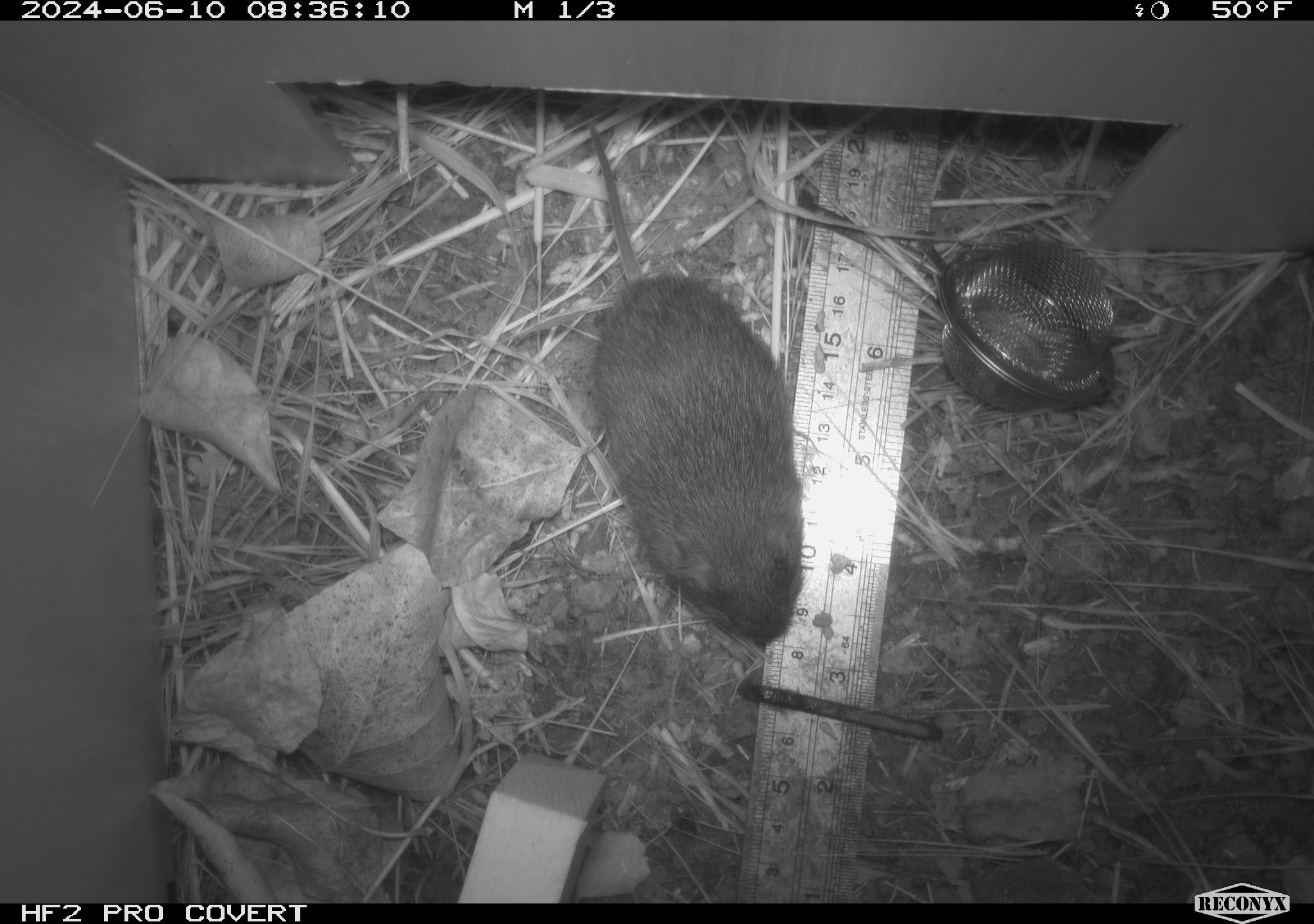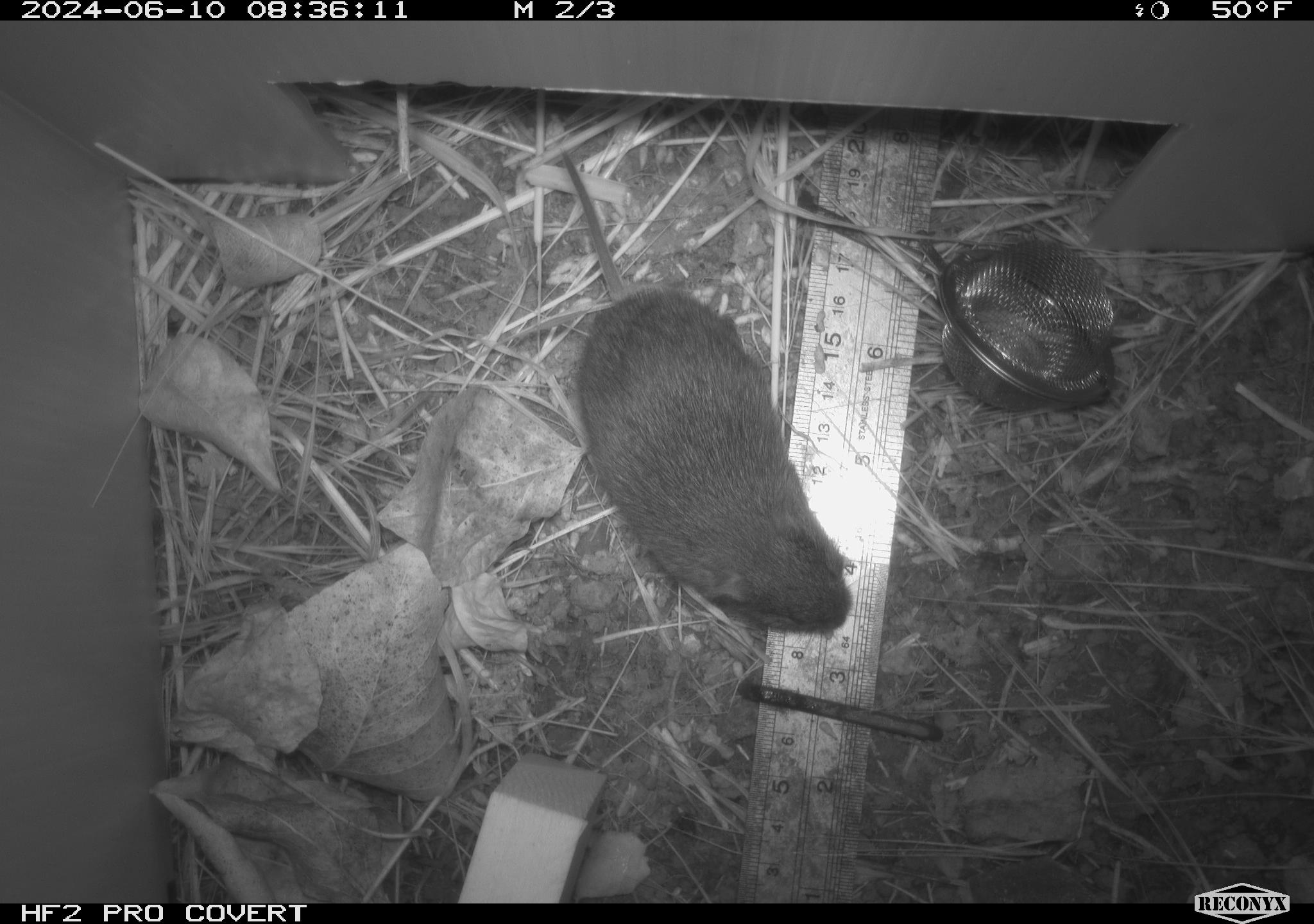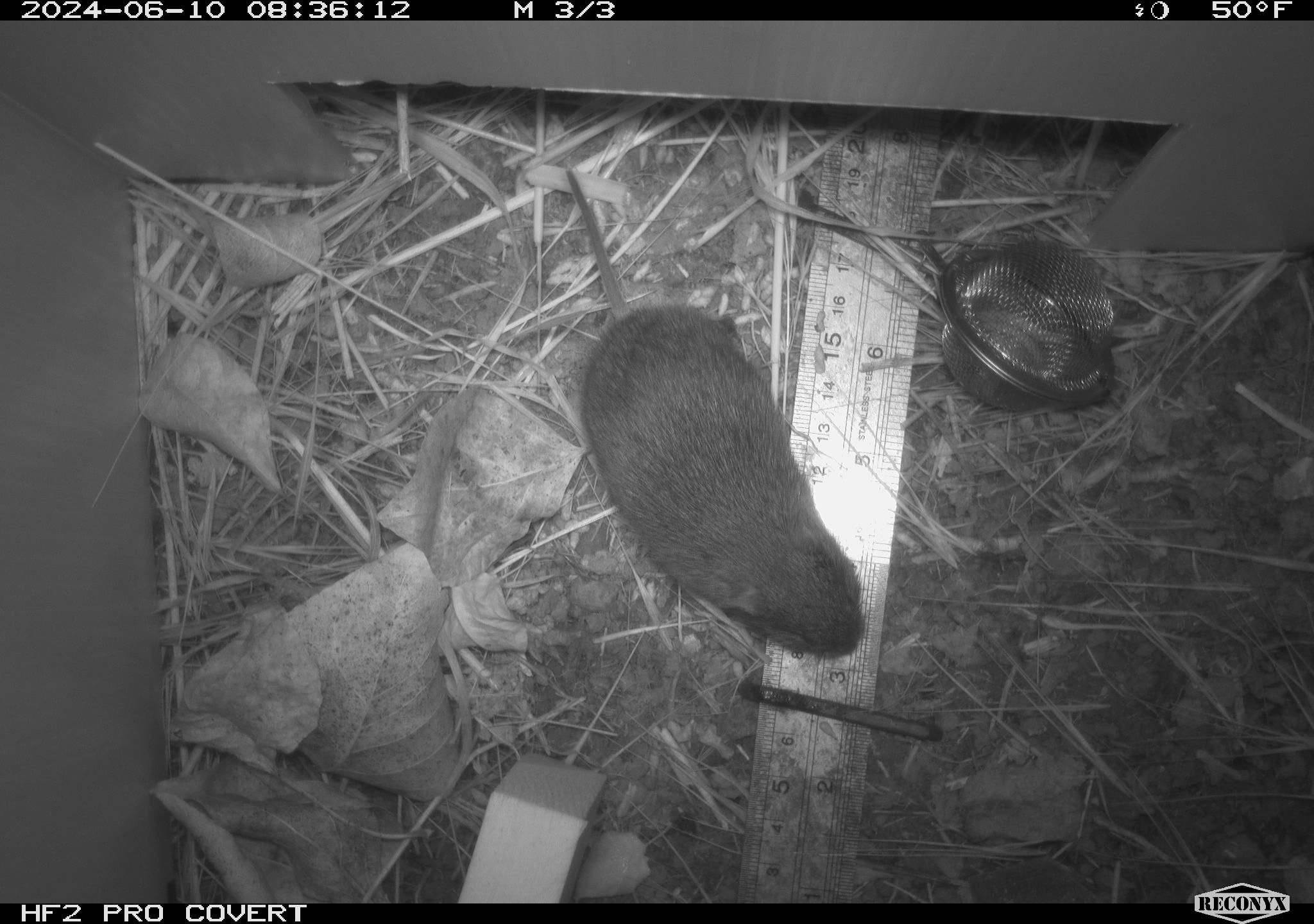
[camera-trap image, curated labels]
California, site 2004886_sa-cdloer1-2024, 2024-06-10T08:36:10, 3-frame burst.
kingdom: Animalia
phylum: Chordata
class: Mammalia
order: Rodentia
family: Cricetidae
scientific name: Arvicolinae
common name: voles, lemmings, and muskrats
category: arvicolinae subfamily